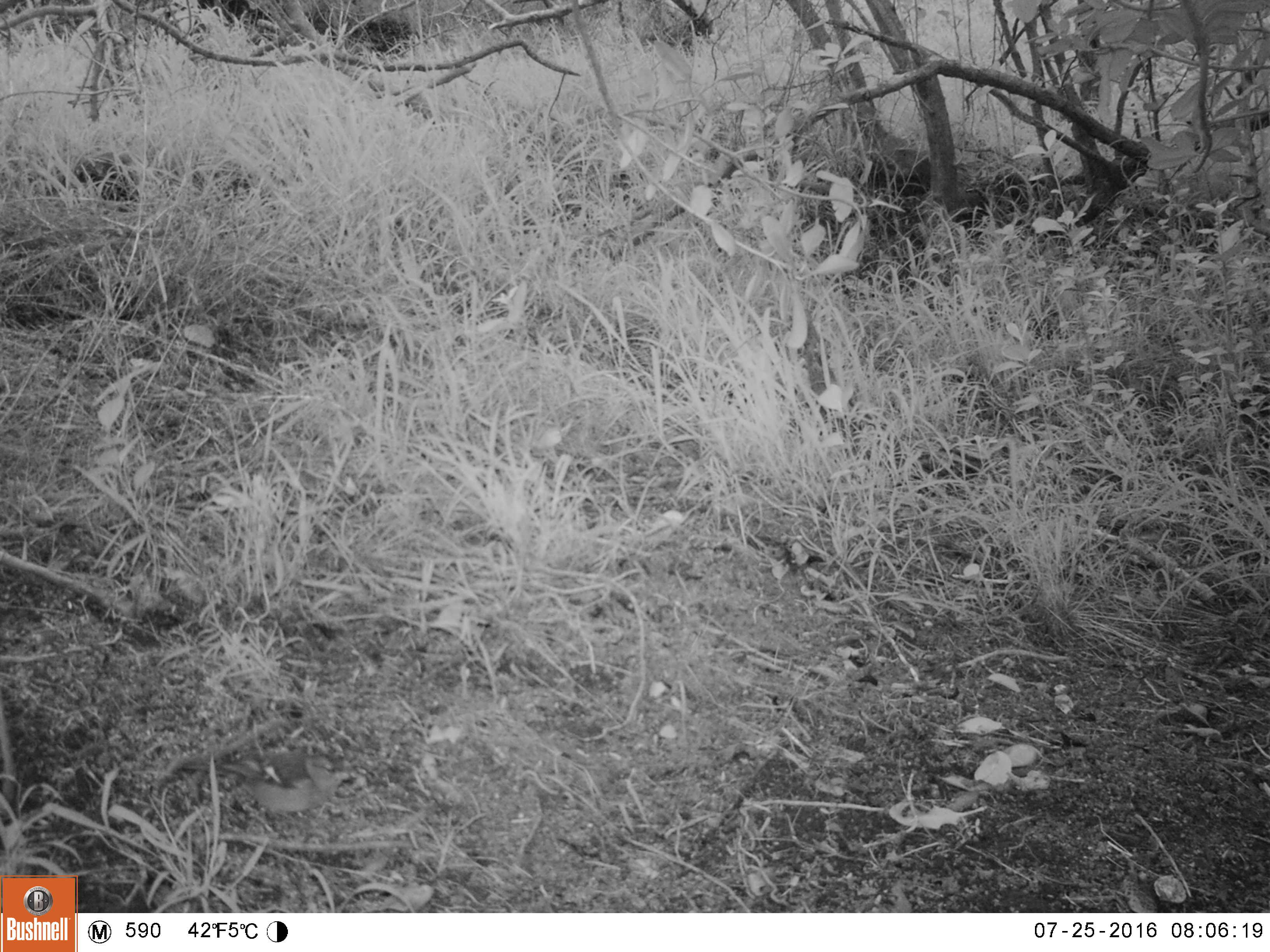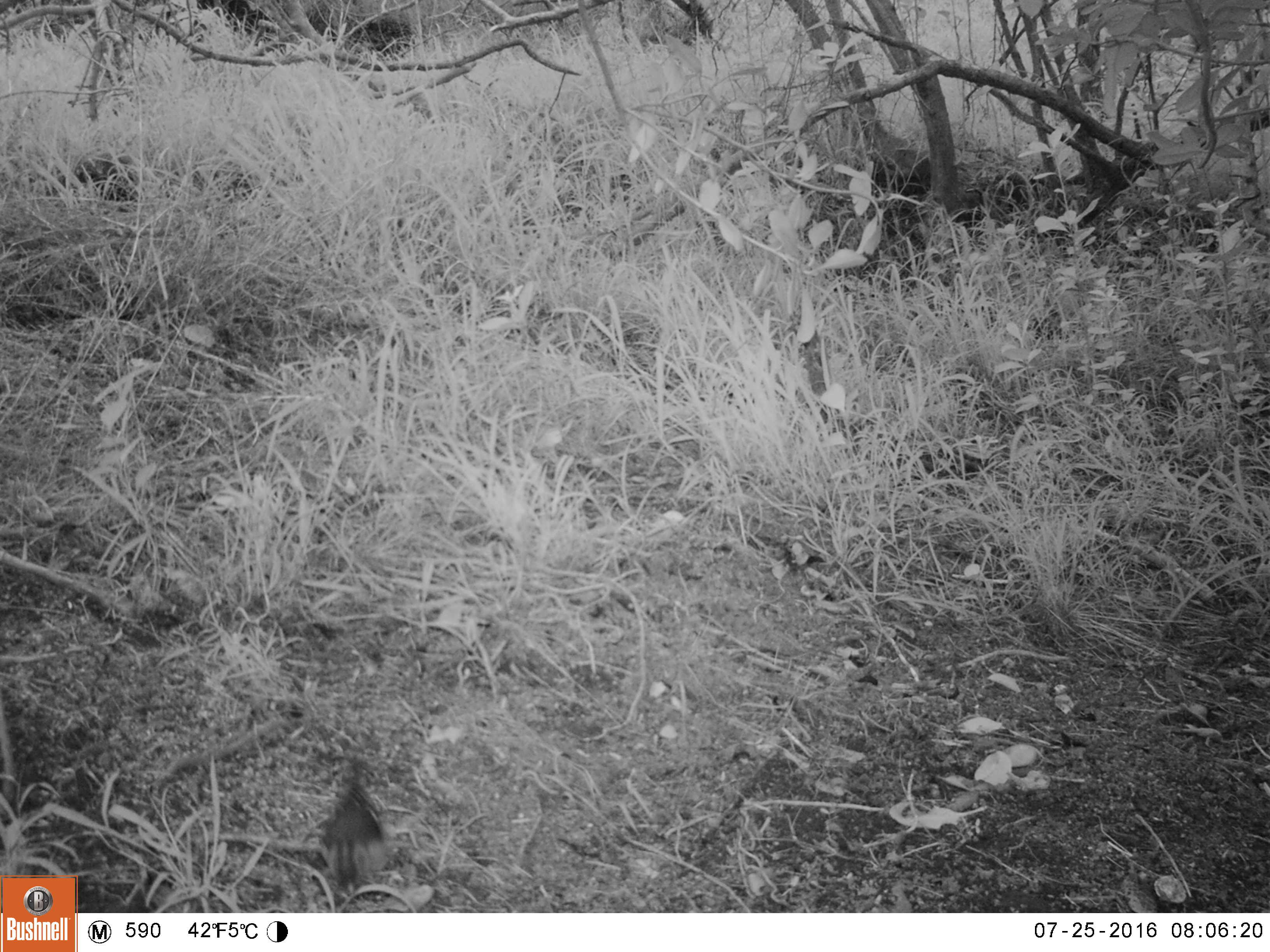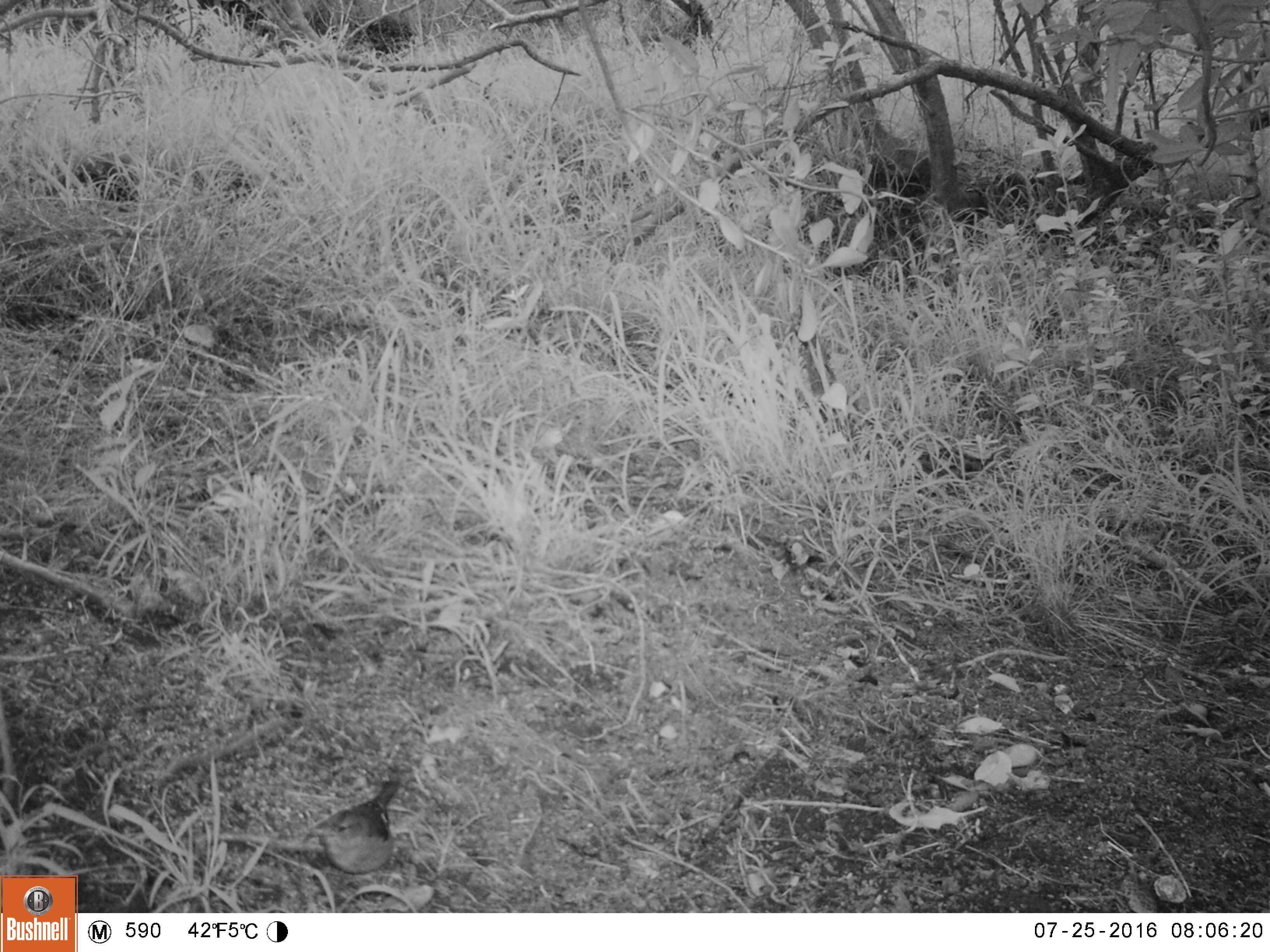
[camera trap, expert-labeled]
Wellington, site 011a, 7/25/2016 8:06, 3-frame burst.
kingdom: Animalia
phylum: Chordata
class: Aves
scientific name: Aves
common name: bird